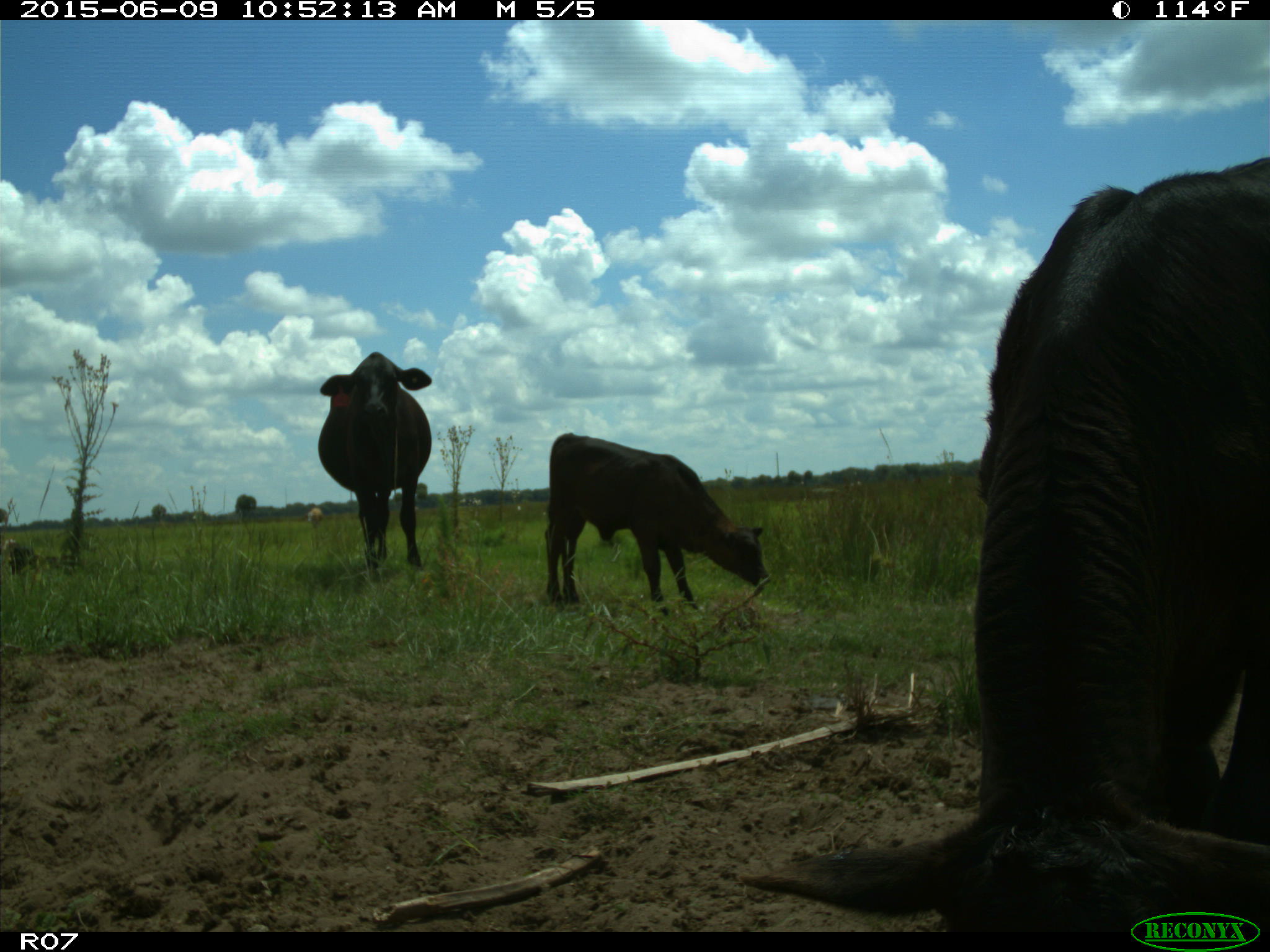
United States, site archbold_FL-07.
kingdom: Animalia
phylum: Chordata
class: Mammalia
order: Artiodactyla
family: Bovidae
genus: Bos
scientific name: Bos taurus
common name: domestic cow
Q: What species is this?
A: Bos taurus (domestic cow).